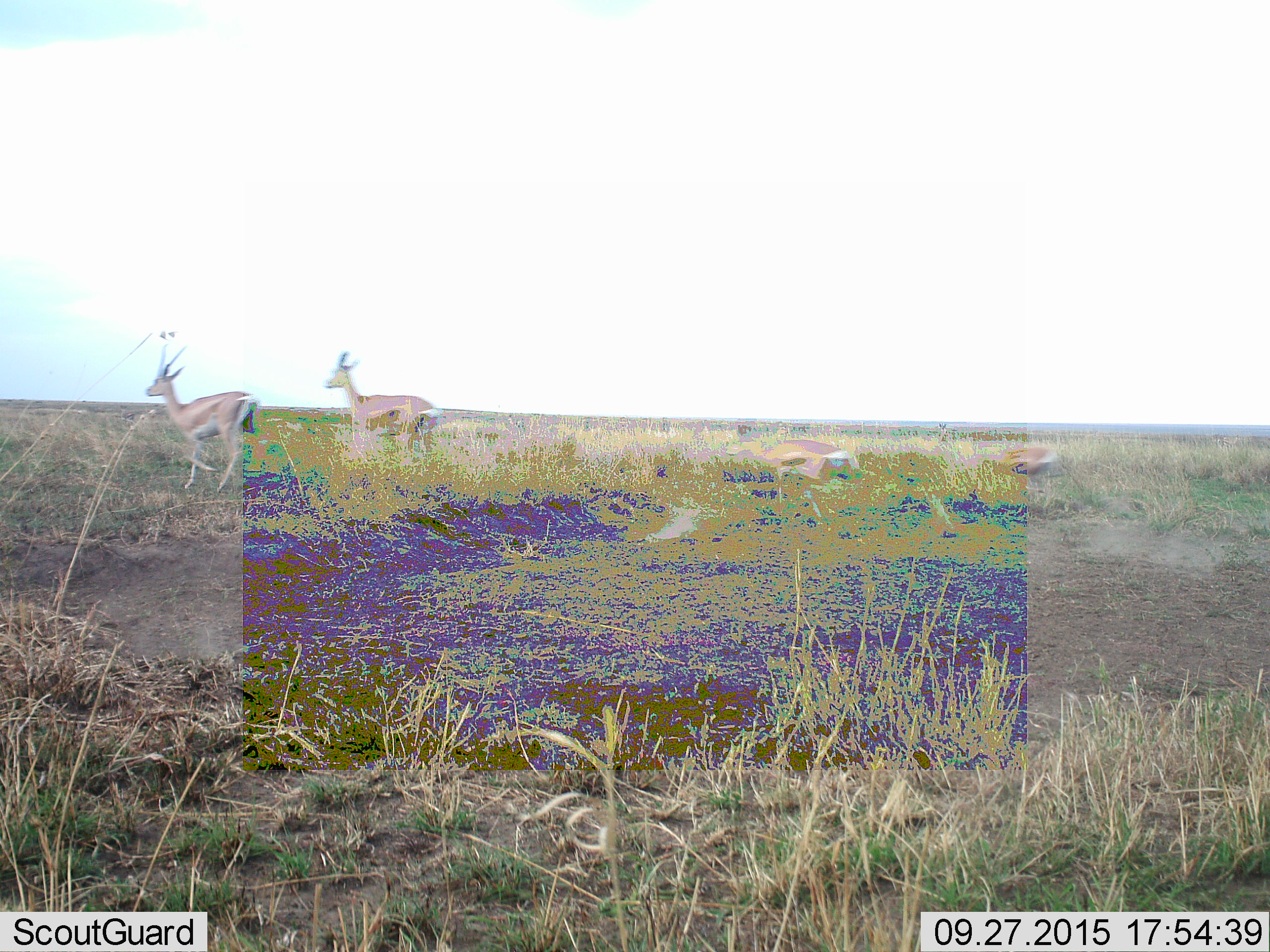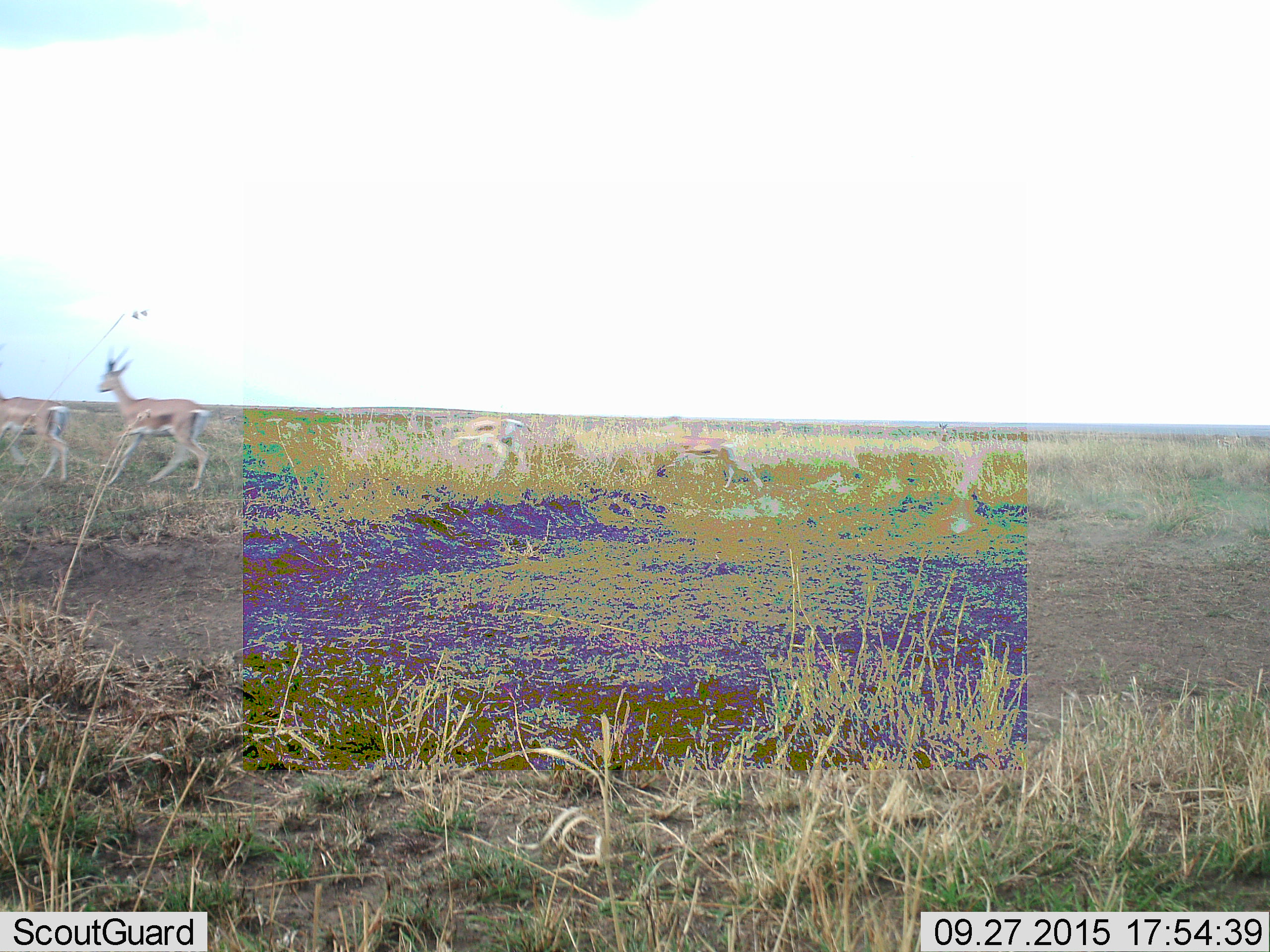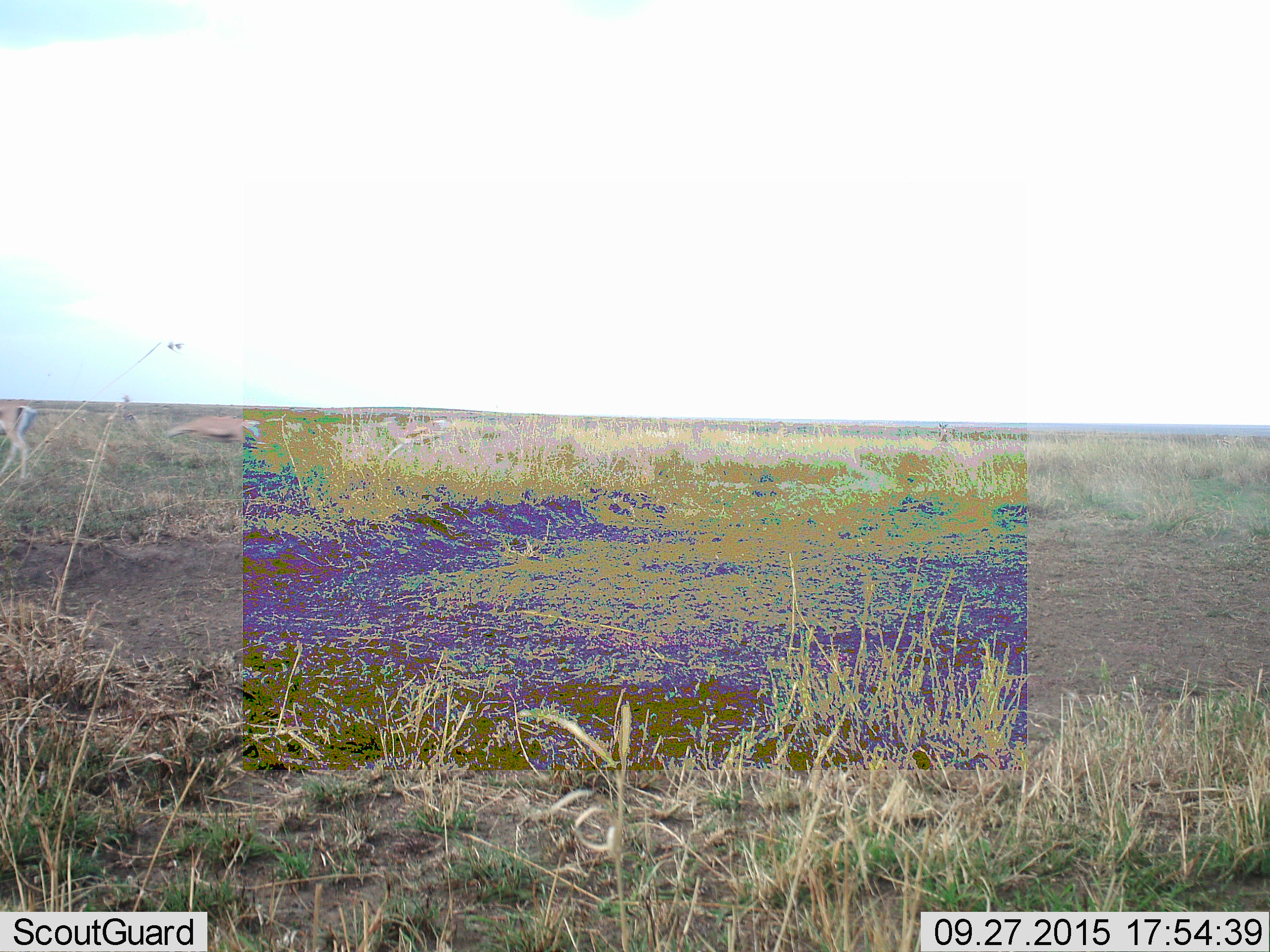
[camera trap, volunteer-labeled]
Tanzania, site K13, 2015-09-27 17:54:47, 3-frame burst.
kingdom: Animalia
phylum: Chordata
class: Mammalia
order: Artiodactyla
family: Bovidae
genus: Eudorcas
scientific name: Eudorcas thomsonii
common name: thomson's gazelle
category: gazellethomsons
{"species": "gazellethomsons (thomson's gazelle) (Eudorcas thomsonii)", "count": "4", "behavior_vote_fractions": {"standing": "0%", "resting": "0%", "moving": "100%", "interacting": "0%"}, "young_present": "20%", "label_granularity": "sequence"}